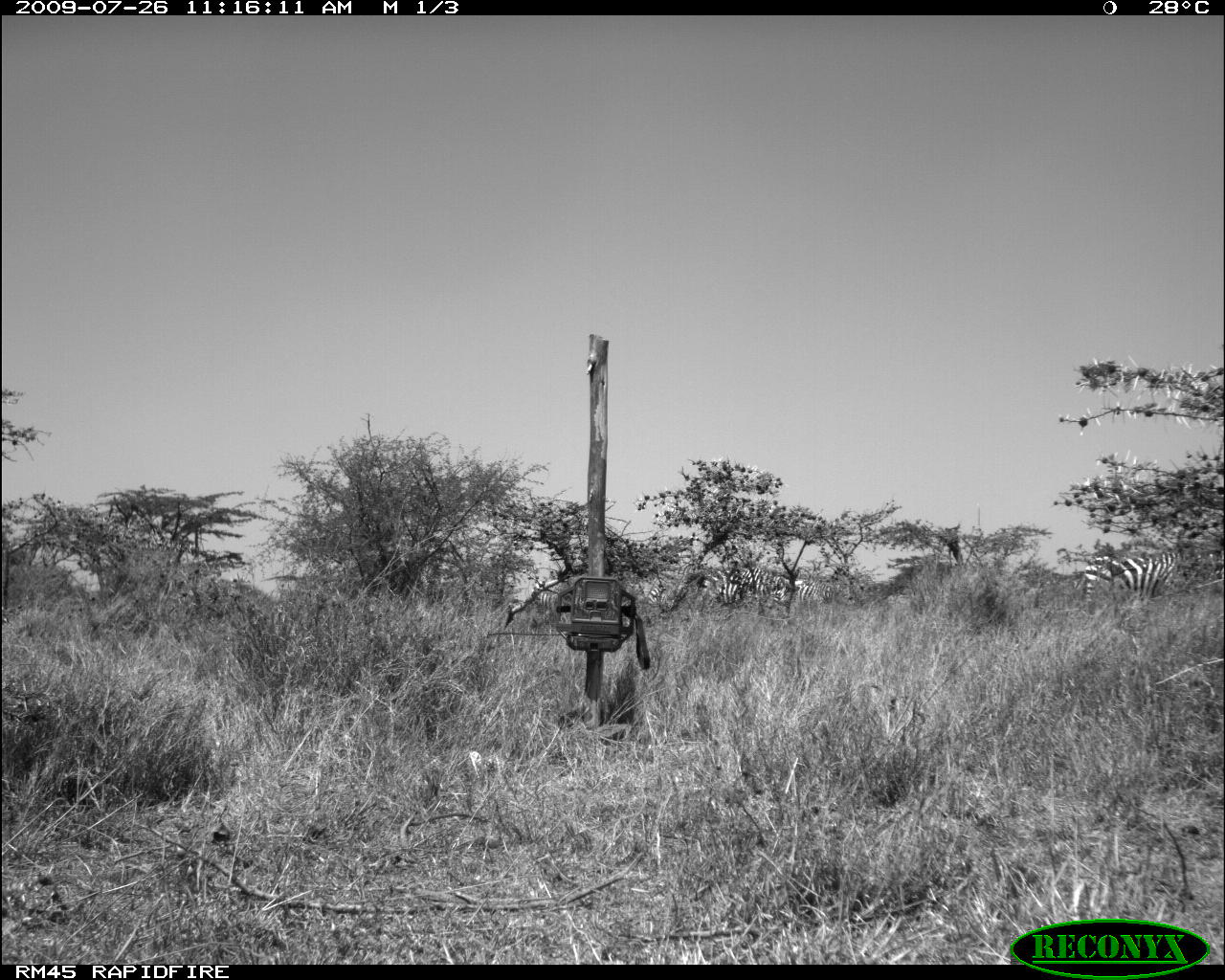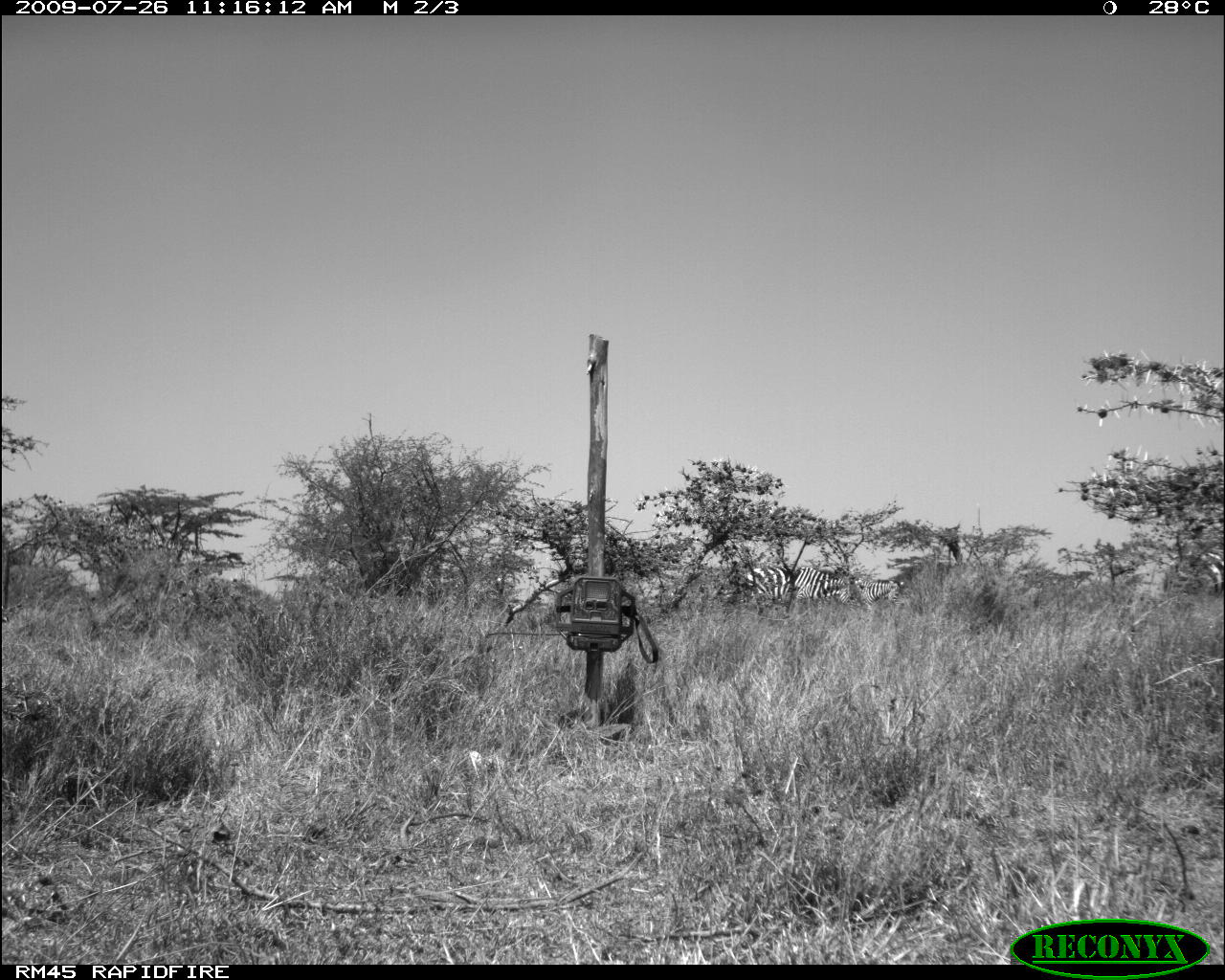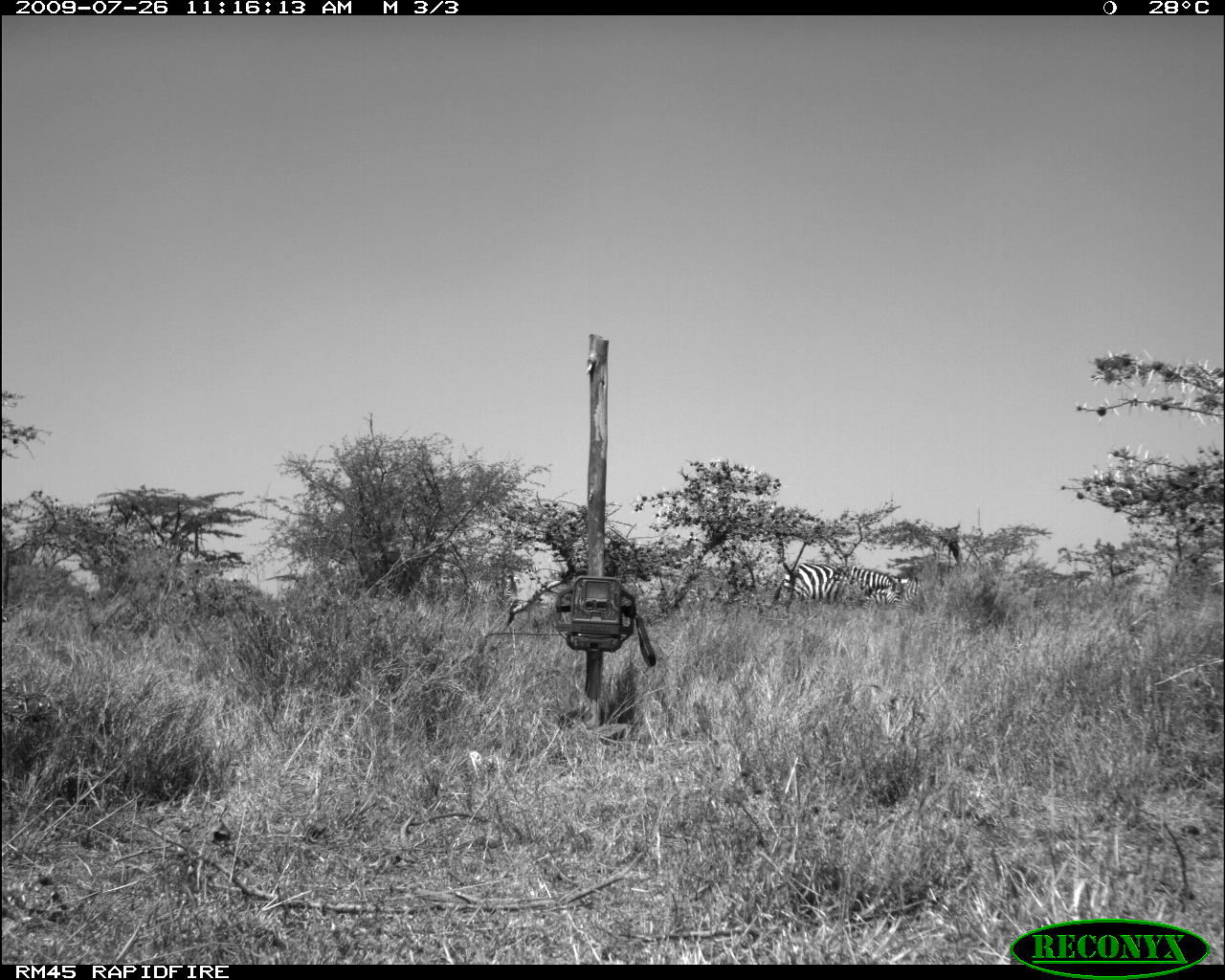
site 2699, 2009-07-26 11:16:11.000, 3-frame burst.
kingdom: Animalia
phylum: Chordata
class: Mammalia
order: Perissodactyla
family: Equidae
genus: Equus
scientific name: Equus quagga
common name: plains zebra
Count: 2.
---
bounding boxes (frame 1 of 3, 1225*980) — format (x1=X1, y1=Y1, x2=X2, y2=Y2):
equus quagga: (x1=645, y1=563, x2=834, y2=616); (x1=1082, y1=546, x2=1207, y2=609)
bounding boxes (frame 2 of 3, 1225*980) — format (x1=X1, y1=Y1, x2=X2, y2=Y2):
equus quagga: (x1=749, y1=566, x2=849, y2=614); (x1=853, y1=579, x2=898, y2=612)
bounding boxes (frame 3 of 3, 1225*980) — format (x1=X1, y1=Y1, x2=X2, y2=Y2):
equus quagga: (x1=774, y1=562, x2=900, y2=611); (x1=863, y1=576, x2=921, y2=610)